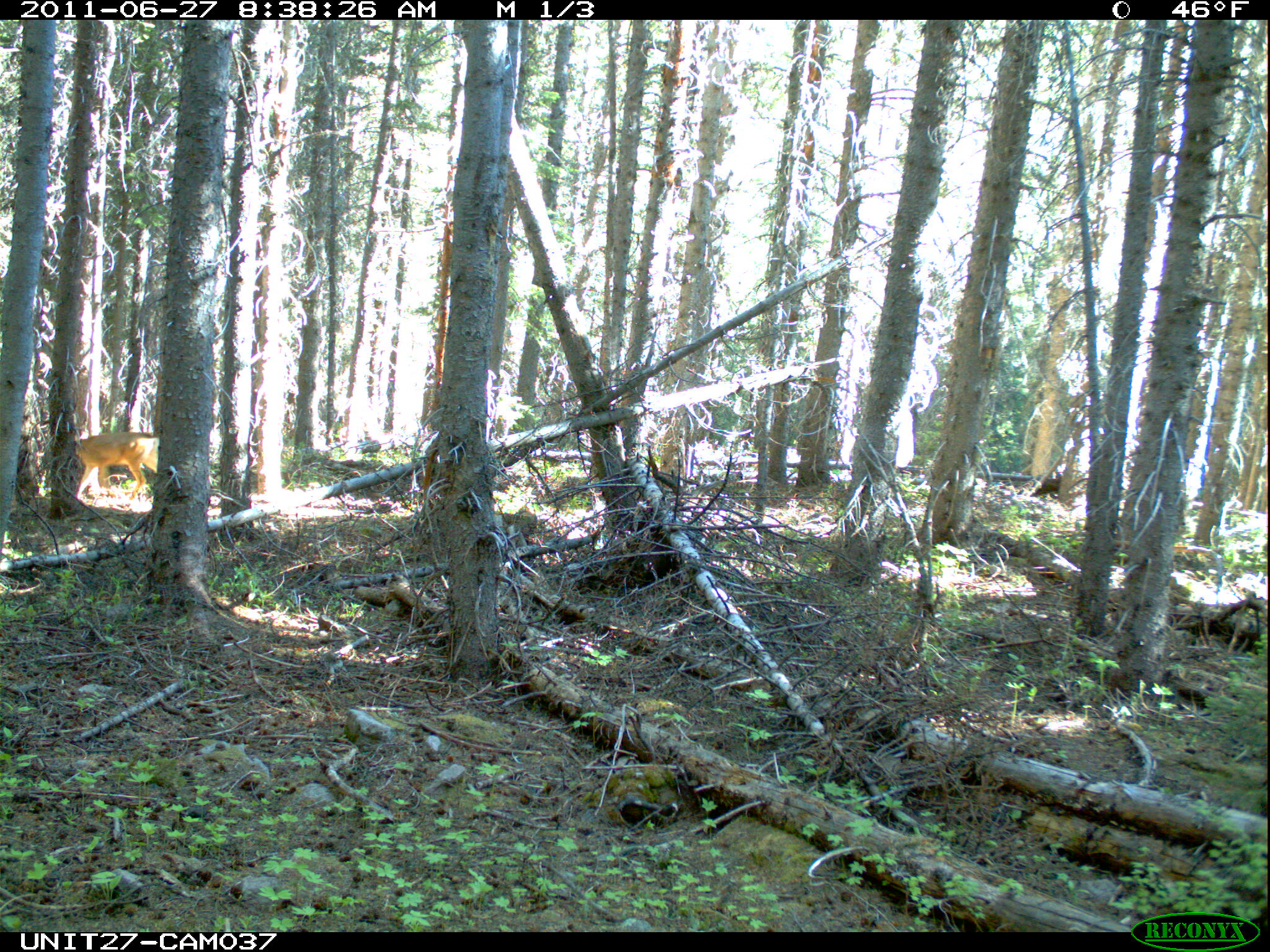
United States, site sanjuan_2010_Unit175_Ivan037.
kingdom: Animalia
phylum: Chordata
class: Mammalia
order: Artiodactyla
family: Cervidae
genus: Odocoileus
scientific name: Odocoileus hemionus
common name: mule deer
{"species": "Odocoileus hemionus (mule deer)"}